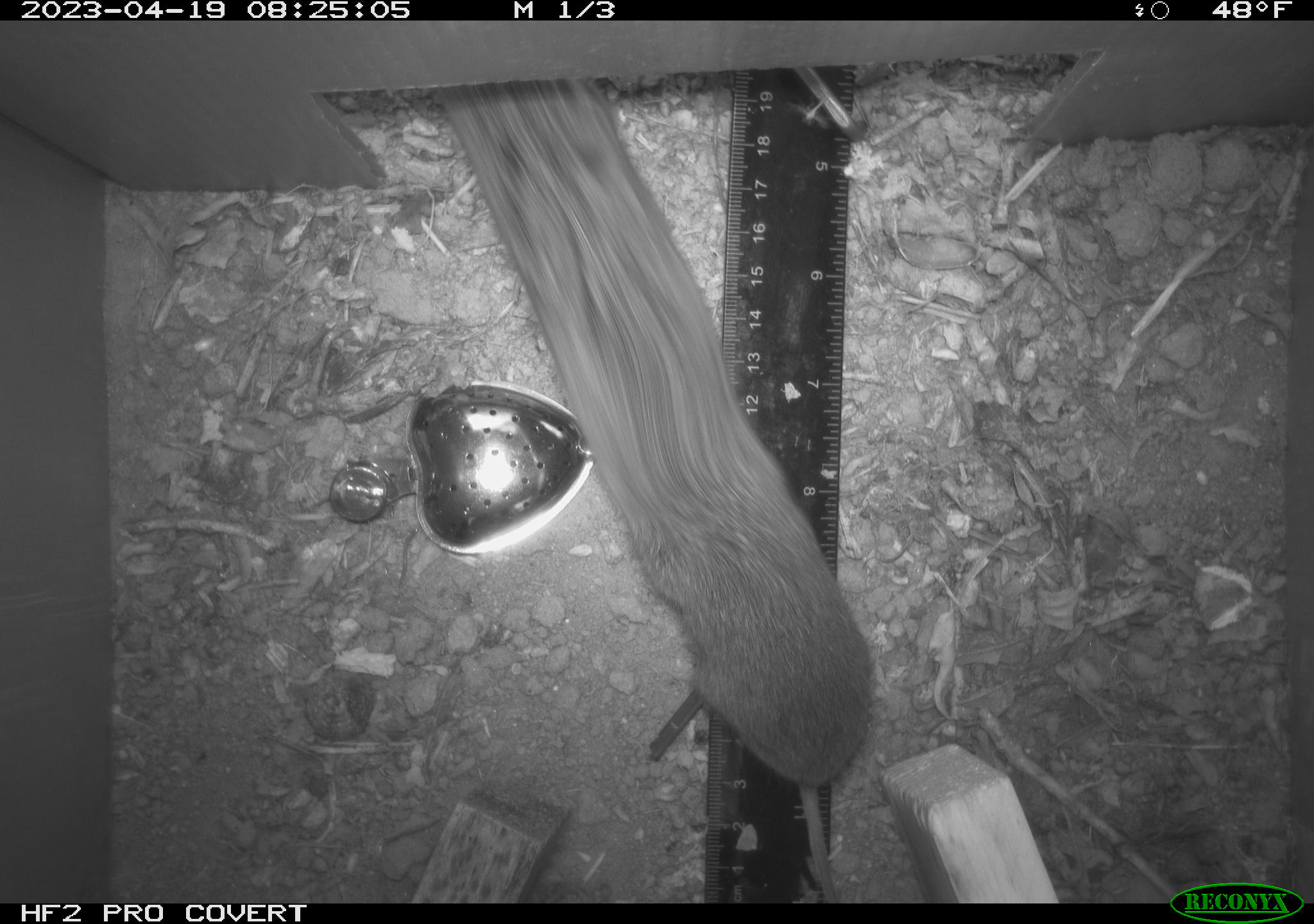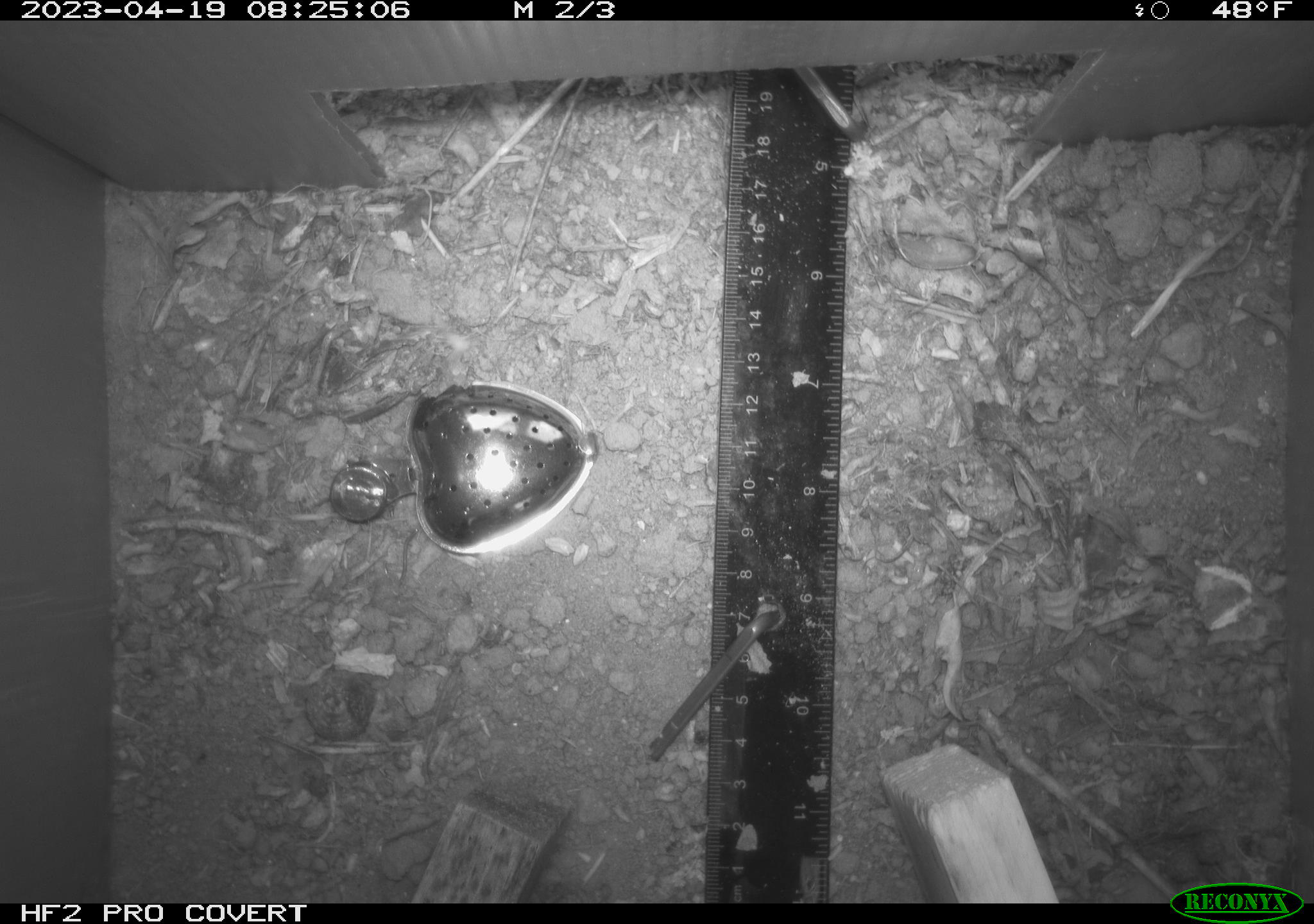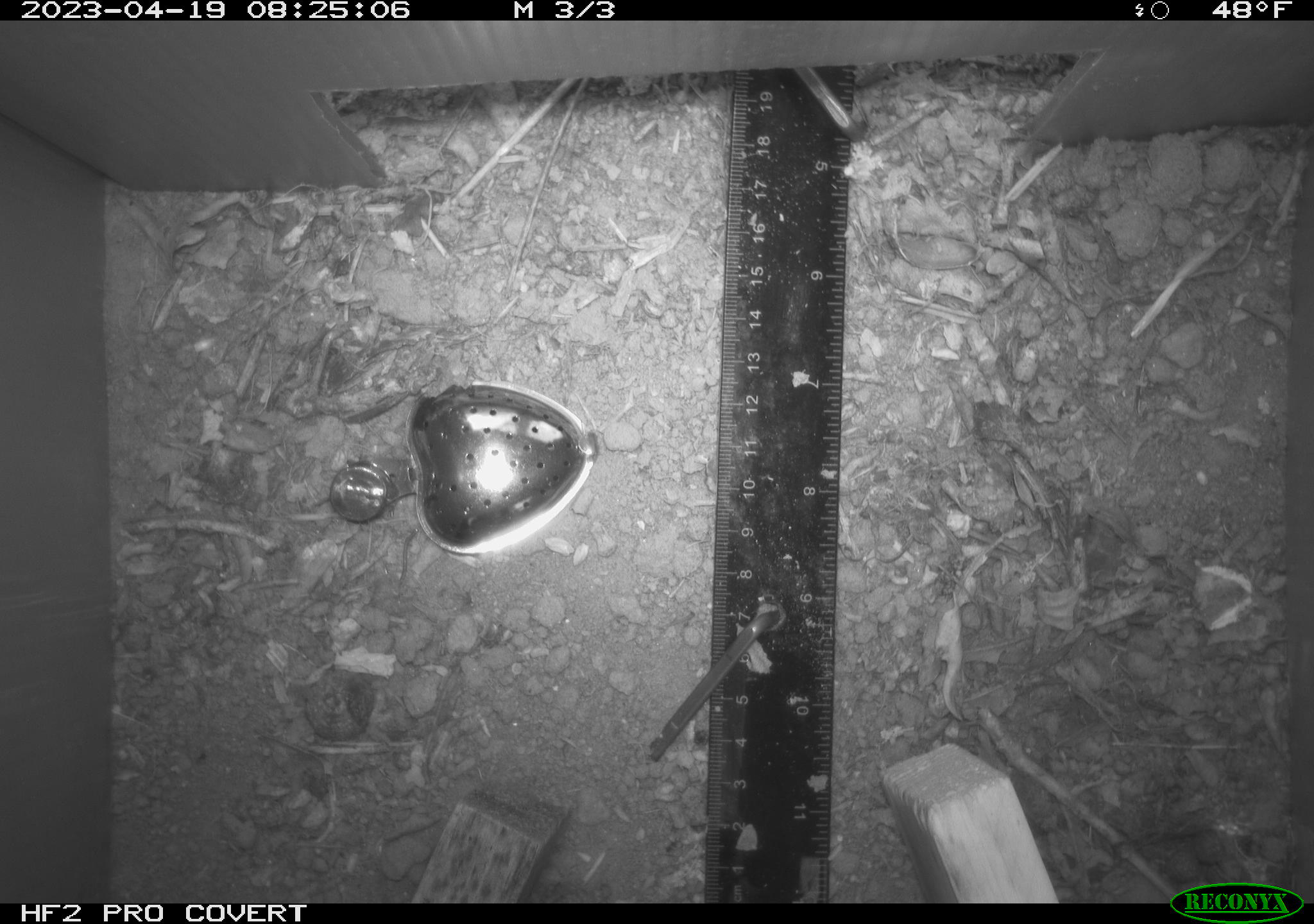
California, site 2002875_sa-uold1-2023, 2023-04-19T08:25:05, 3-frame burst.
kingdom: Animalia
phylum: Chordata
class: Mammalia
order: Rodentia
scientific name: Rodentia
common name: mouse species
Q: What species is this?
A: Mouse species (Rodentia).